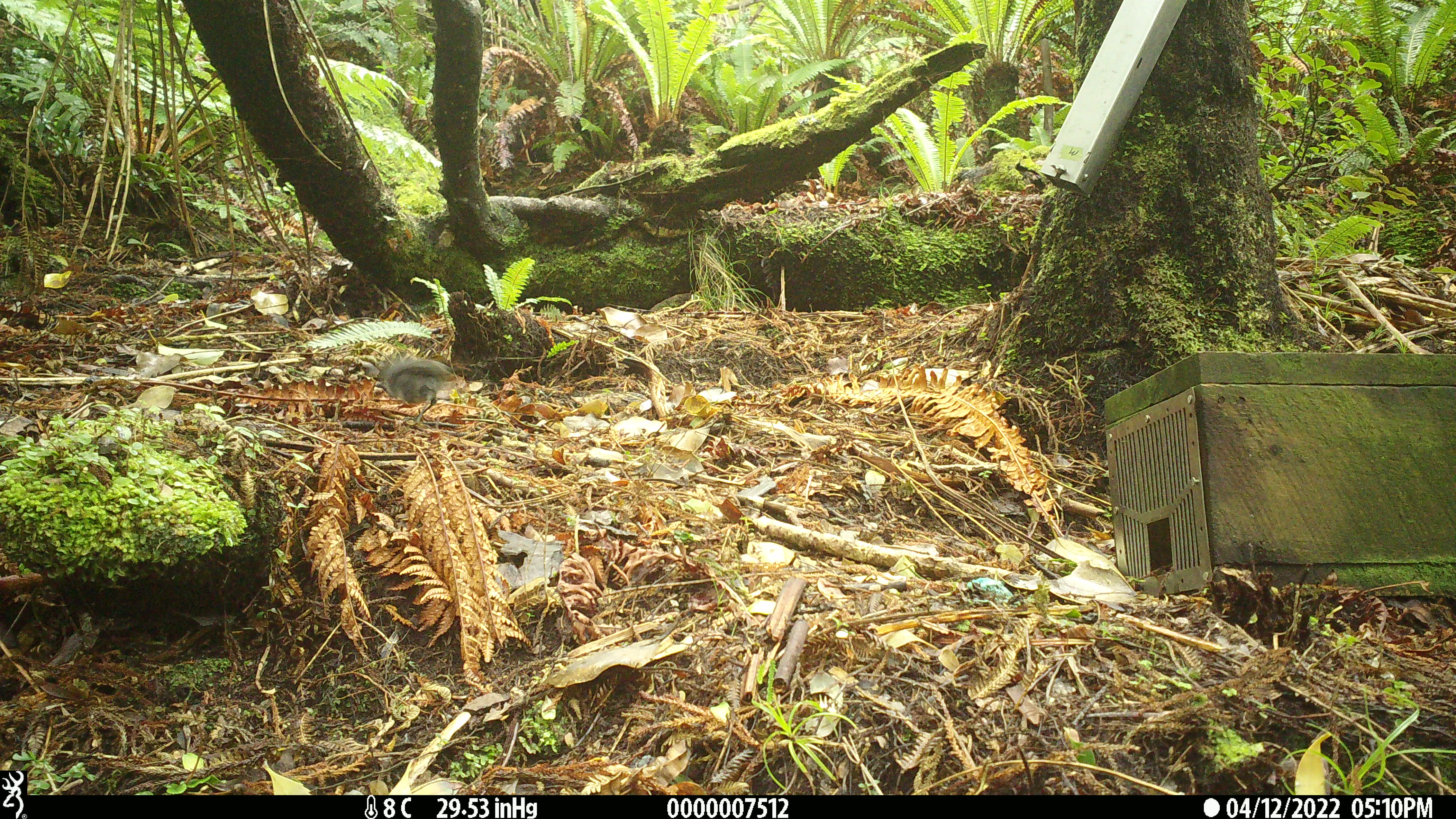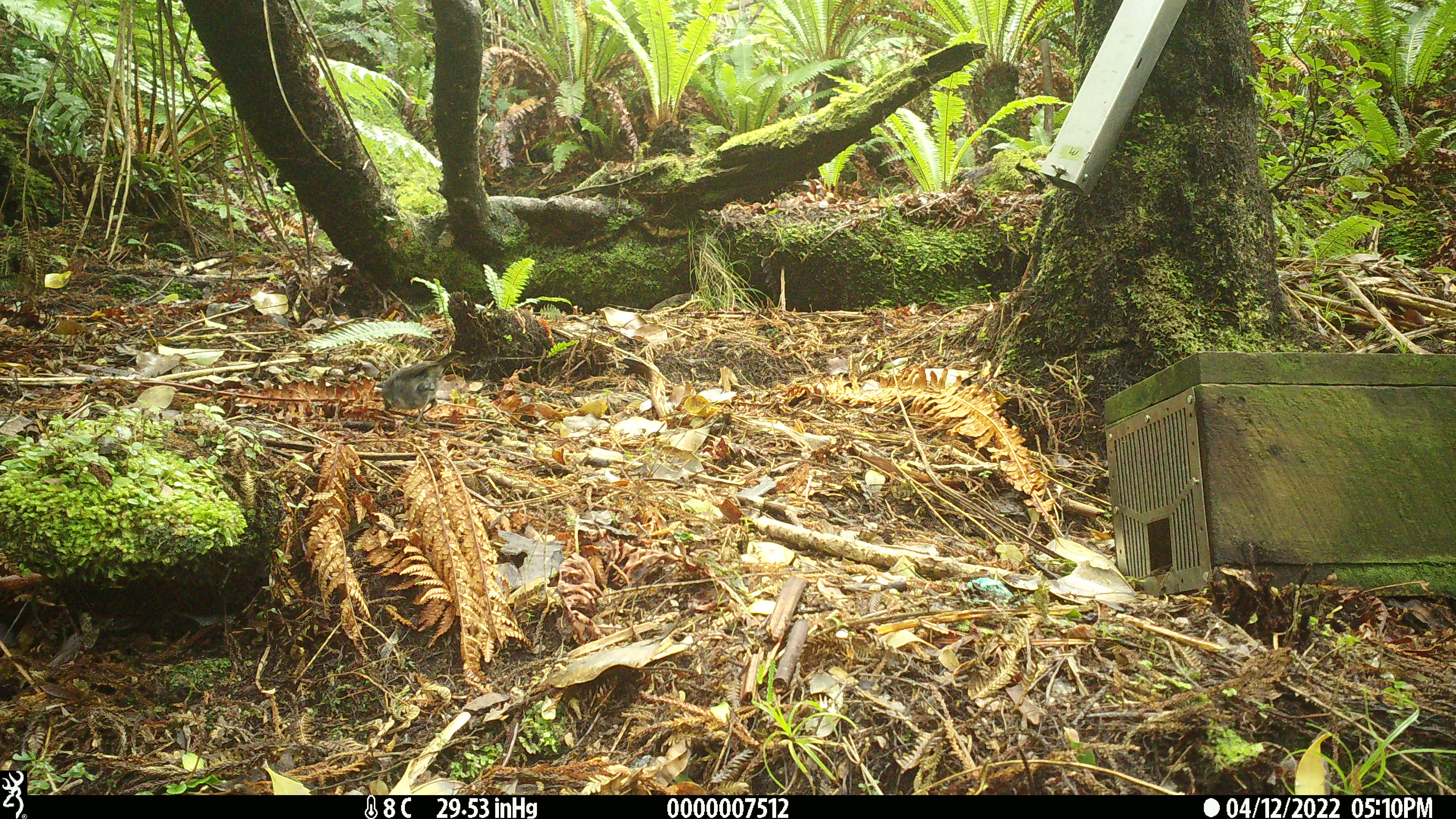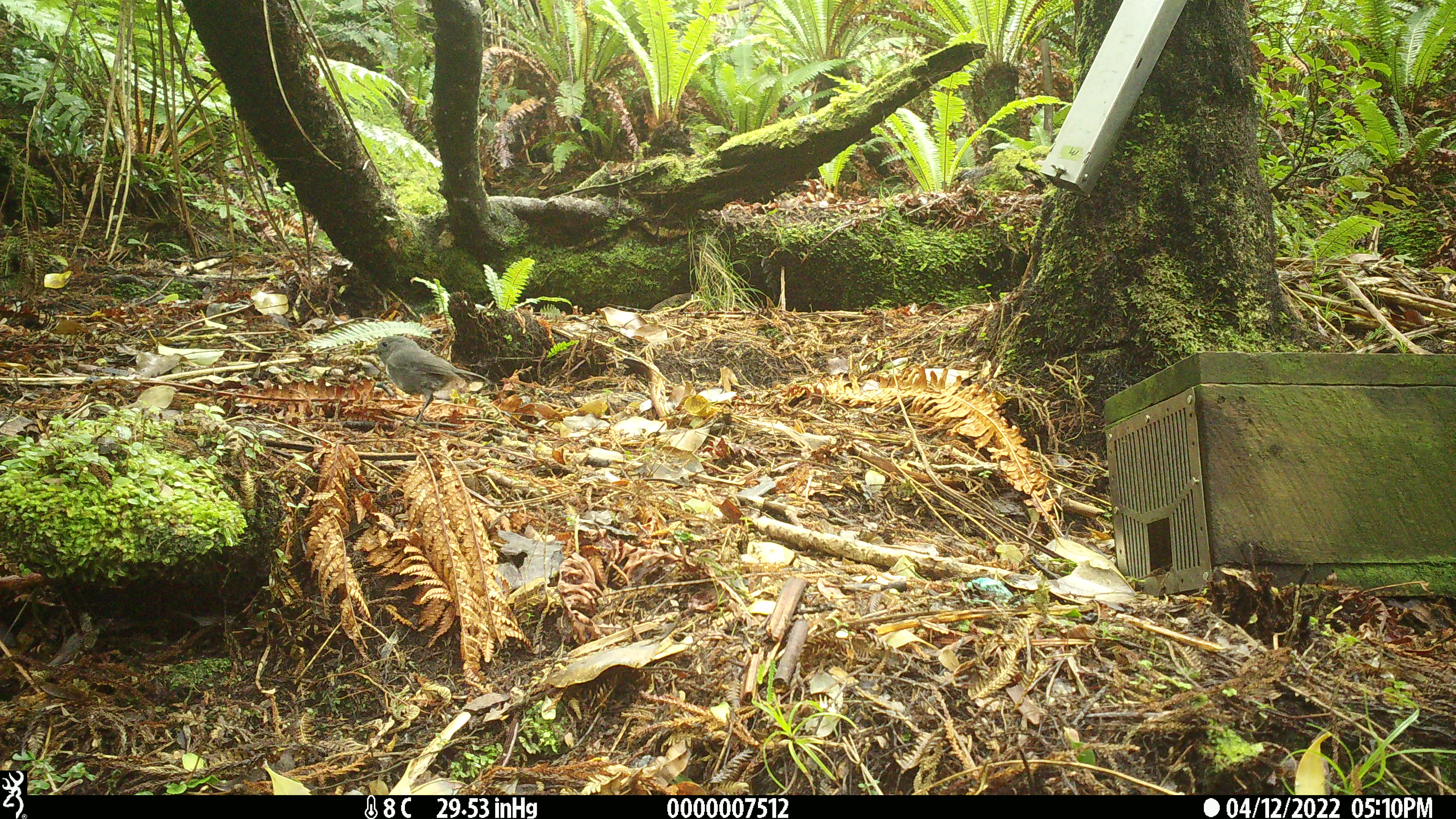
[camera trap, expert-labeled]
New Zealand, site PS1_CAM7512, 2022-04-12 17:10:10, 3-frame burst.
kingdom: Animalia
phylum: Chordata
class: Aves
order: Passeriformes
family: Petroicidae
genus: Petroica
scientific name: Petroica australis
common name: new zealand robin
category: robin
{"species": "robin (new zealand robin) (Petroica australis)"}